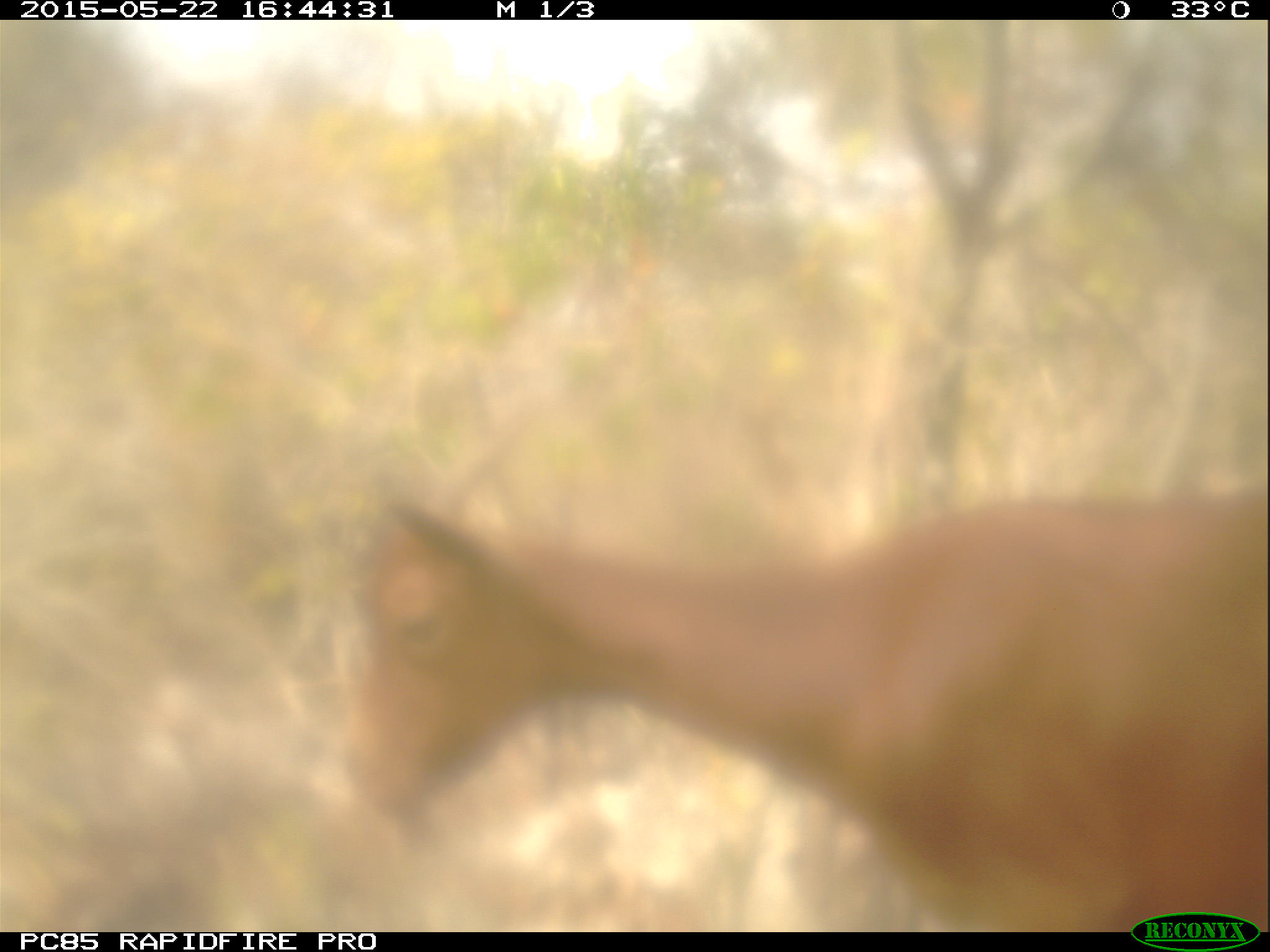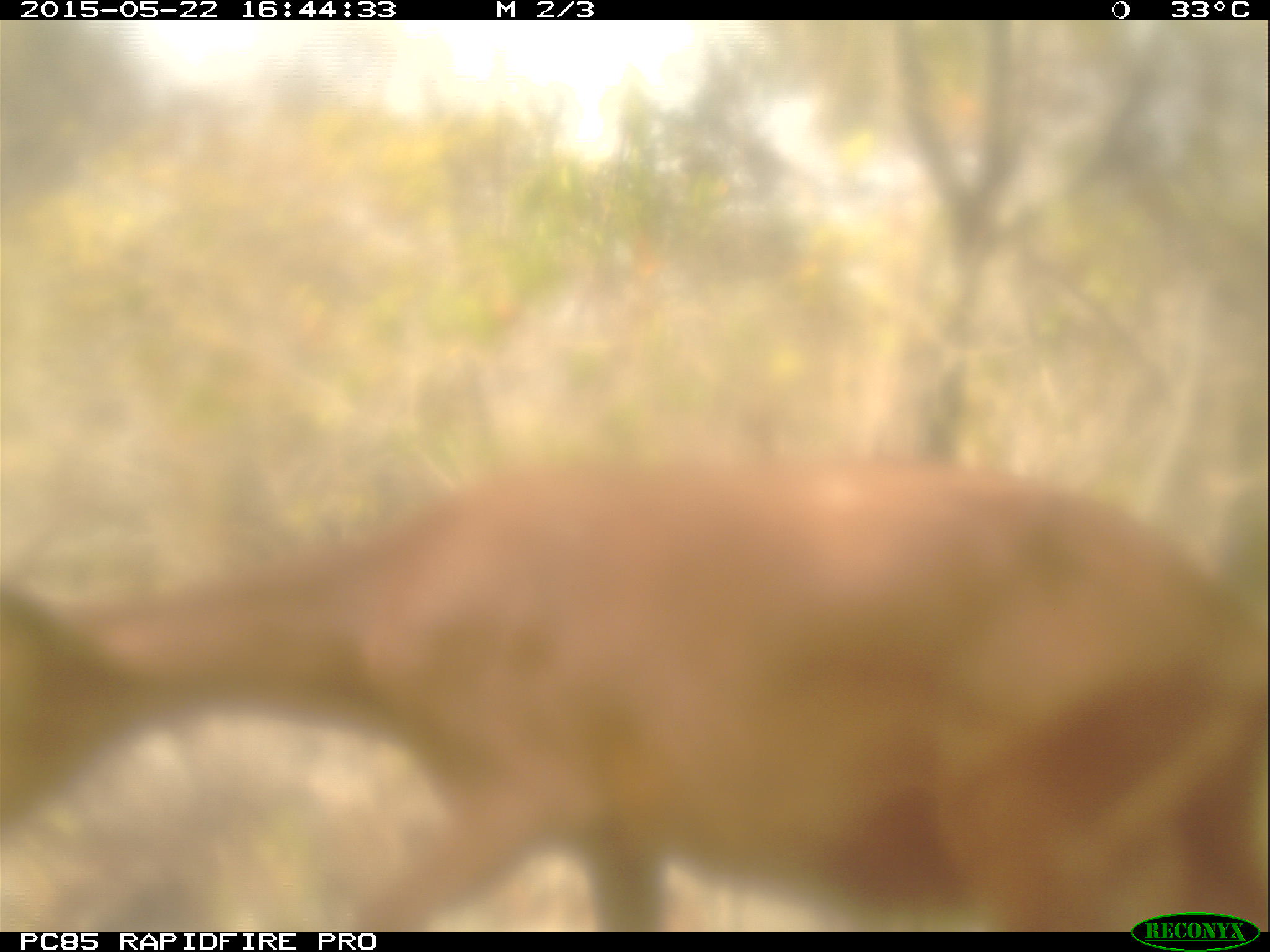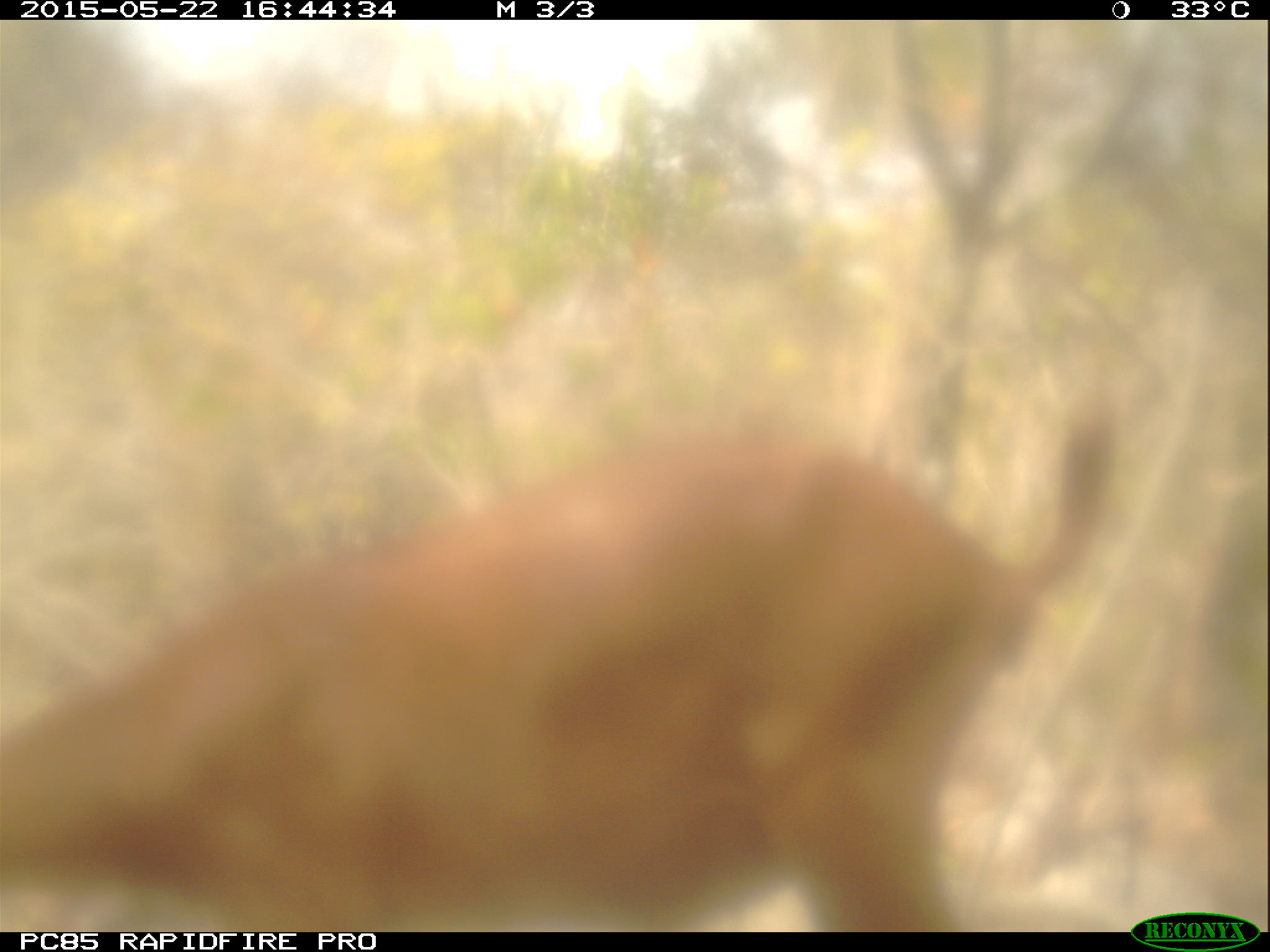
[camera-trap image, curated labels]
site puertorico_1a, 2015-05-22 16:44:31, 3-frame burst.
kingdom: Animalia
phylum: Chordata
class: Mammalia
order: Artiodactyla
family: Bovidae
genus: Capra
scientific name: Capra hircus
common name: goat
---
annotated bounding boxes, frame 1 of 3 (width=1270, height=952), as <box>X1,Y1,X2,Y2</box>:
goat: <box>340,474,1270,909</box>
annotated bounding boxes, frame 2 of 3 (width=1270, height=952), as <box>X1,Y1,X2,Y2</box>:
goat: <box>0,425,1270,937</box>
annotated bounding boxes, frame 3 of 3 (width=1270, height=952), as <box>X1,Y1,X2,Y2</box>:
goat: <box>0,384,1144,931</box>